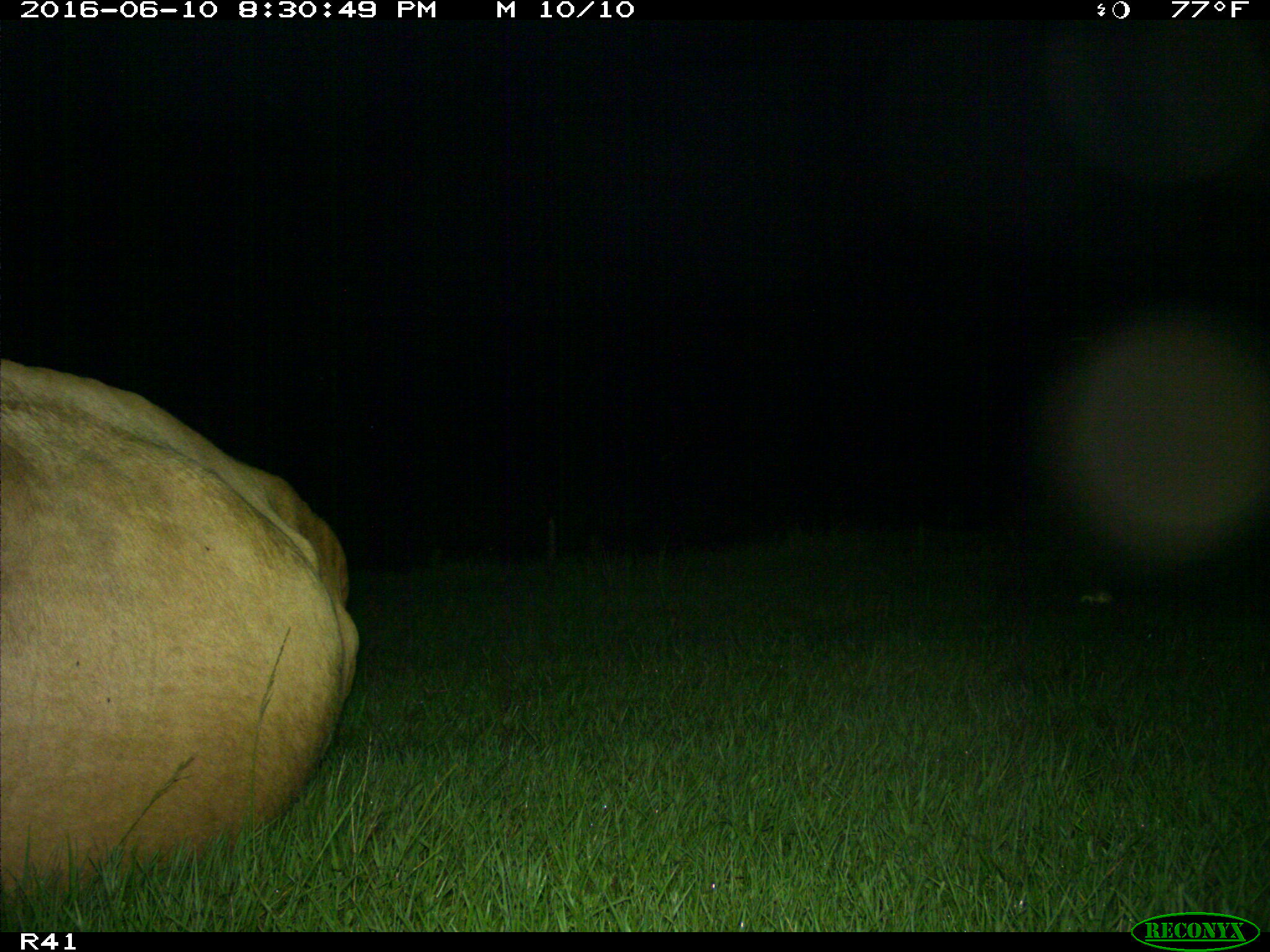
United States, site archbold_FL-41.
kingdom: Animalia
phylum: Chordata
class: Mammalia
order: Artiodactyla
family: Bovidae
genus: Bos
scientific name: Bos taurus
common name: domestic cow